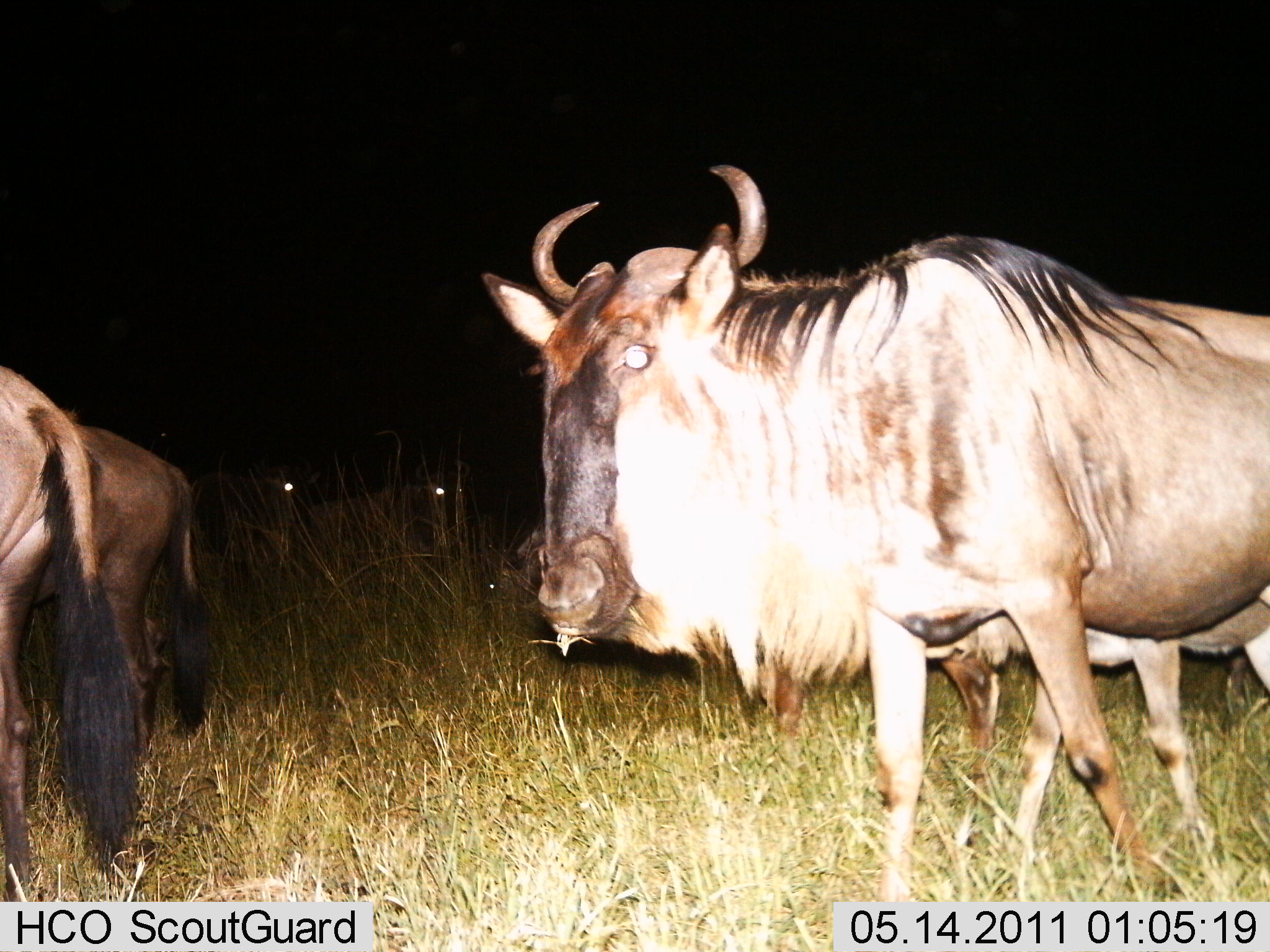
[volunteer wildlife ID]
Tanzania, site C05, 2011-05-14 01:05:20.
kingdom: Animalia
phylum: Chordata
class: Mammalia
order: Artiodactyla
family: Bovidae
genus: Connochaetes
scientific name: Connochaetes taurinus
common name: blue wildebeest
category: wildebeest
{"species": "wildebeest (blue wildebeest) (Connochaetes taurinus)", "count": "5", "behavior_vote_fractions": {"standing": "73%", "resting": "27%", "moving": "36%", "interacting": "0%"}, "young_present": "0%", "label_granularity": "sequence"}